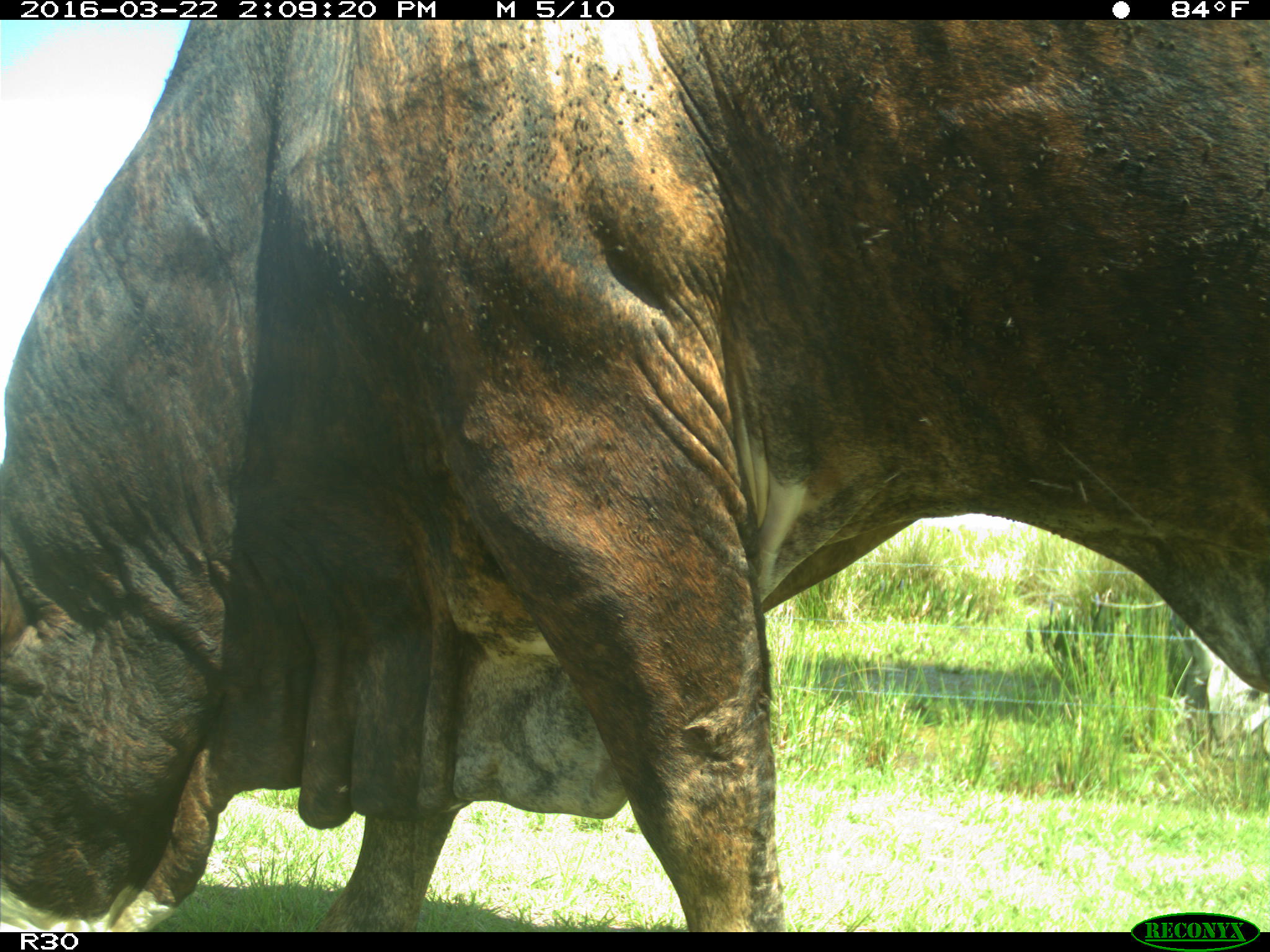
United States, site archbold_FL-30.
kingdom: Animalia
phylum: Chordata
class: Mammalia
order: Artiodactyla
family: Bovidae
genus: Bos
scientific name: Bos taurus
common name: domestic cow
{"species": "Bos taurus (domestic cow)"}